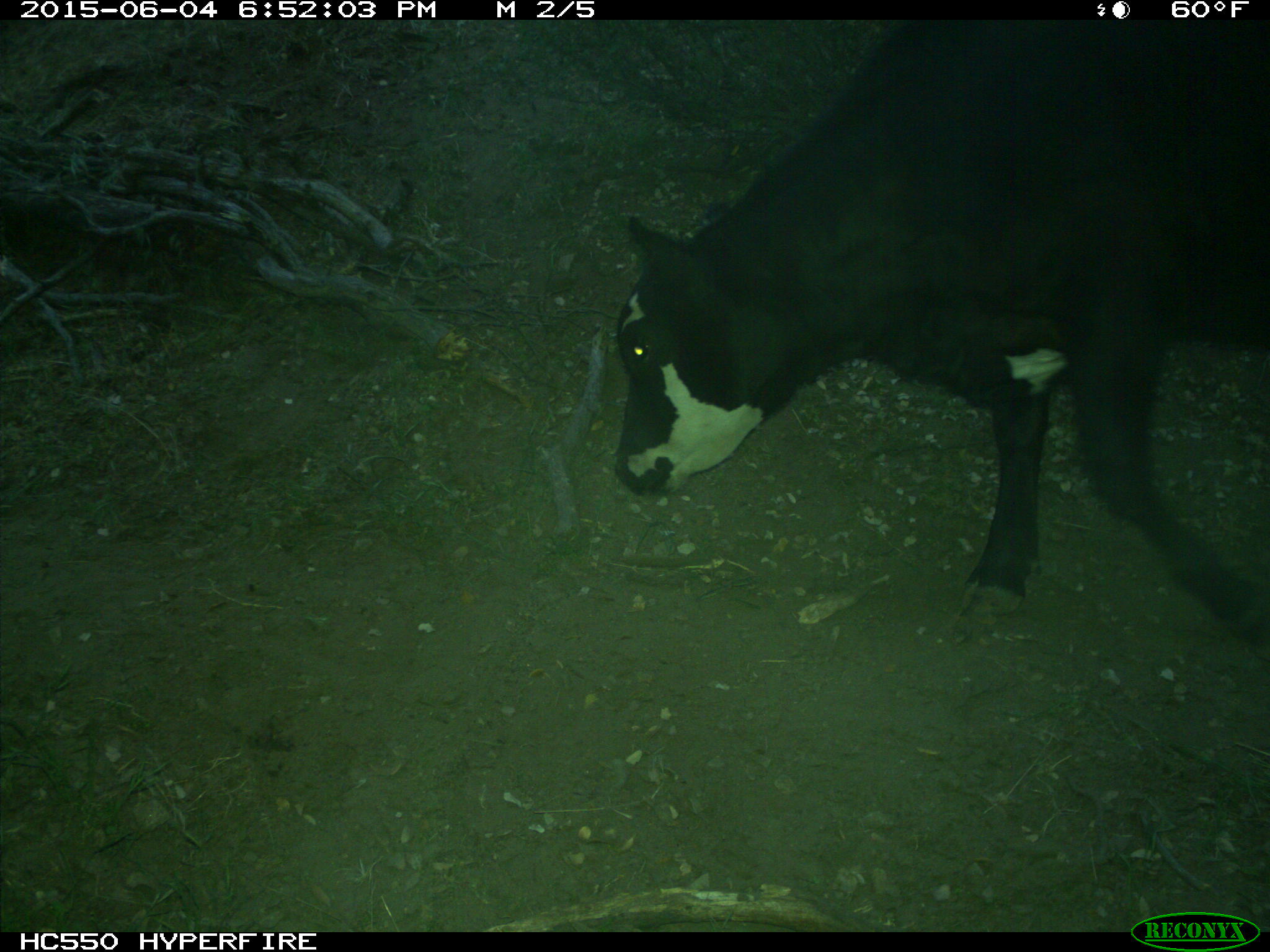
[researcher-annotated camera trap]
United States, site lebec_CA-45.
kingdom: Animalia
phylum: Chordata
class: Mammalia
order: Artiodactyla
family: Bovidae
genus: Bos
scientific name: Bos taurus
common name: domestic cow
Bos taurus (domestic cow).